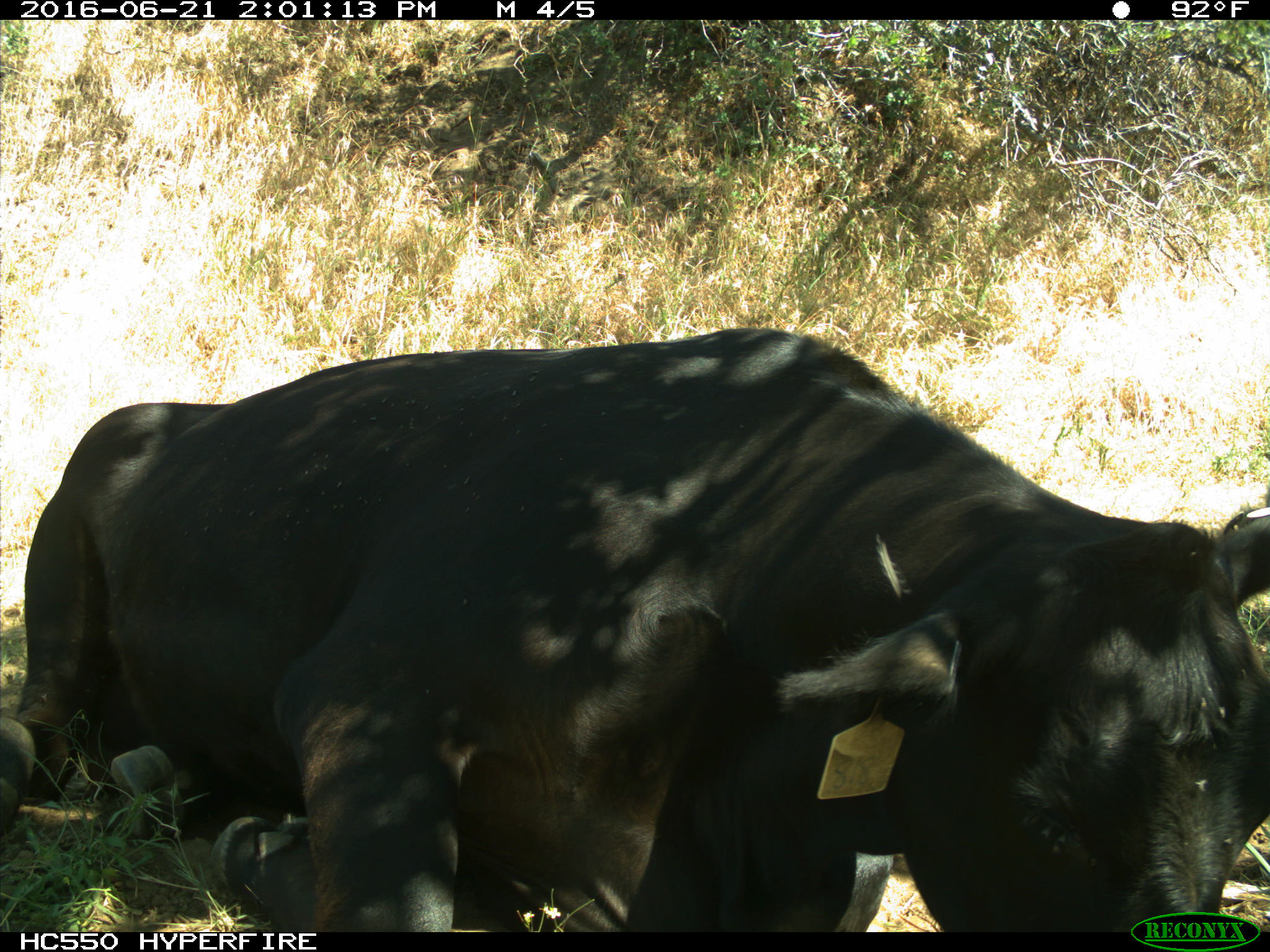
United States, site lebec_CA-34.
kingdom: Animalia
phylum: Chordata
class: Mammalia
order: Artiodactyla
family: Bovidae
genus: Bos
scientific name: Bos taurus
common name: domestic cow